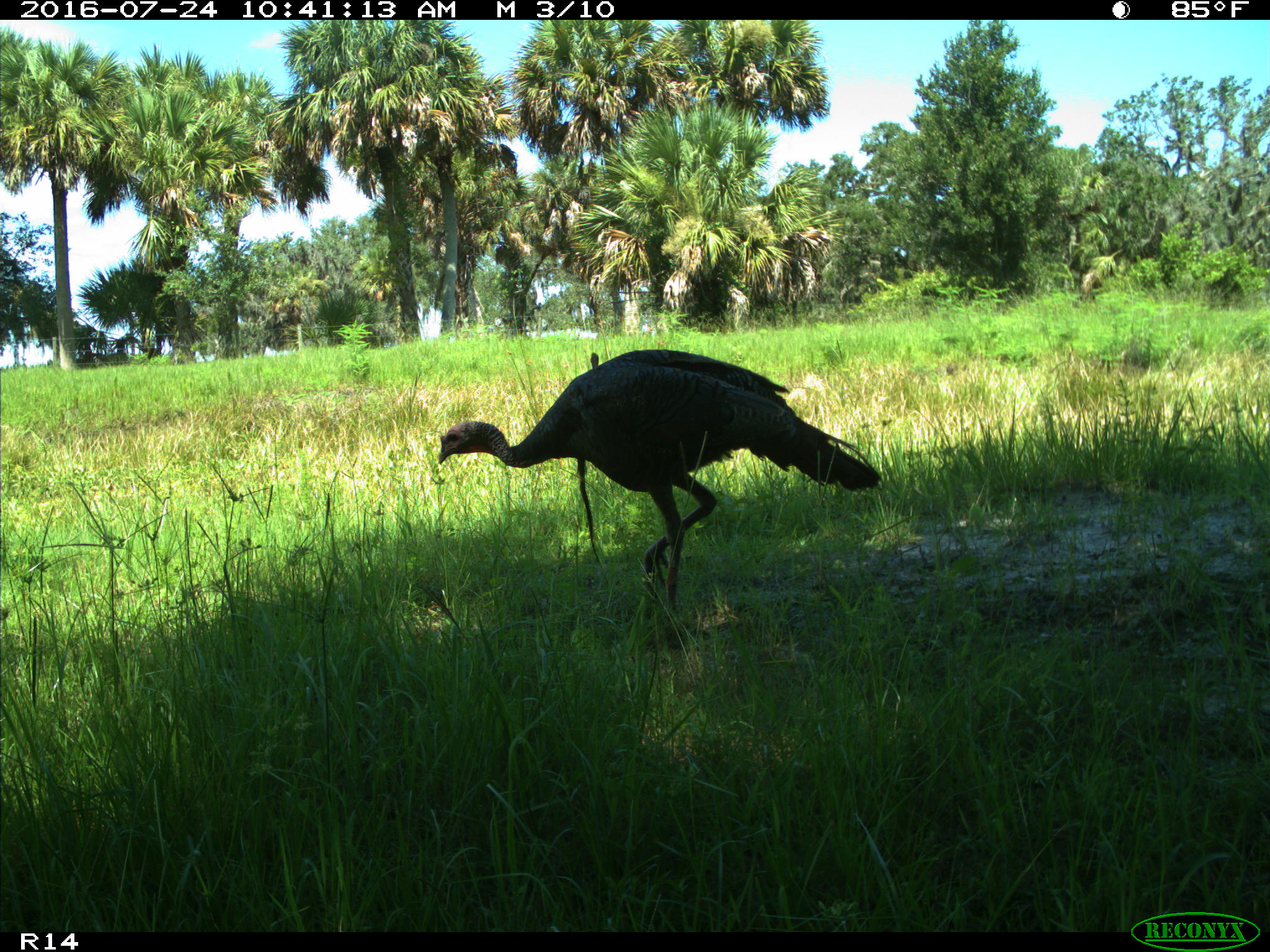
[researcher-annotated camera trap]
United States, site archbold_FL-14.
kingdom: Animalia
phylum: Chordata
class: Aves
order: Galliformes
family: Phasianidae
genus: Meleagris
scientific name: Meleagris gallopavo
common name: wild turkey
Meleagris gallopavo (wild turkey).